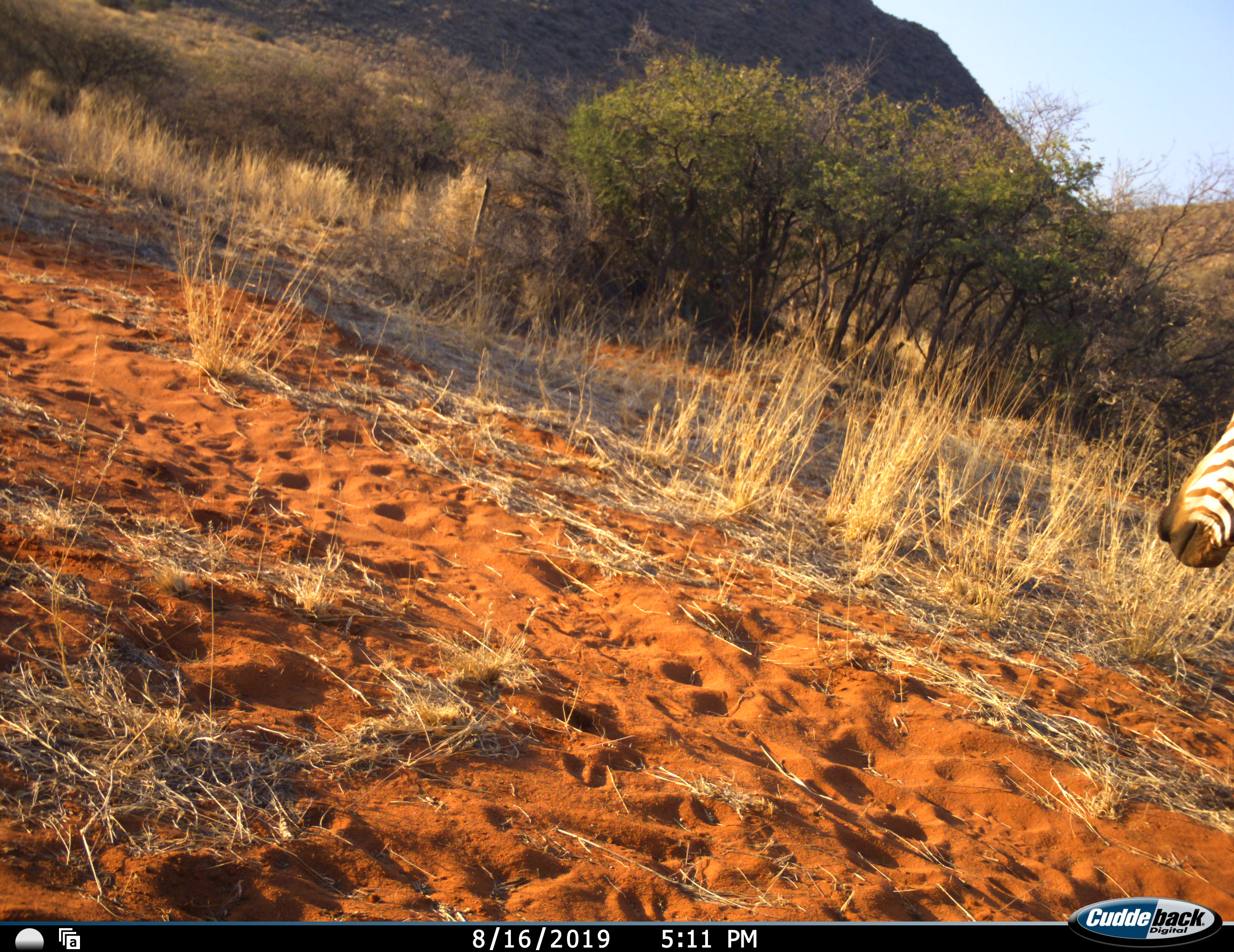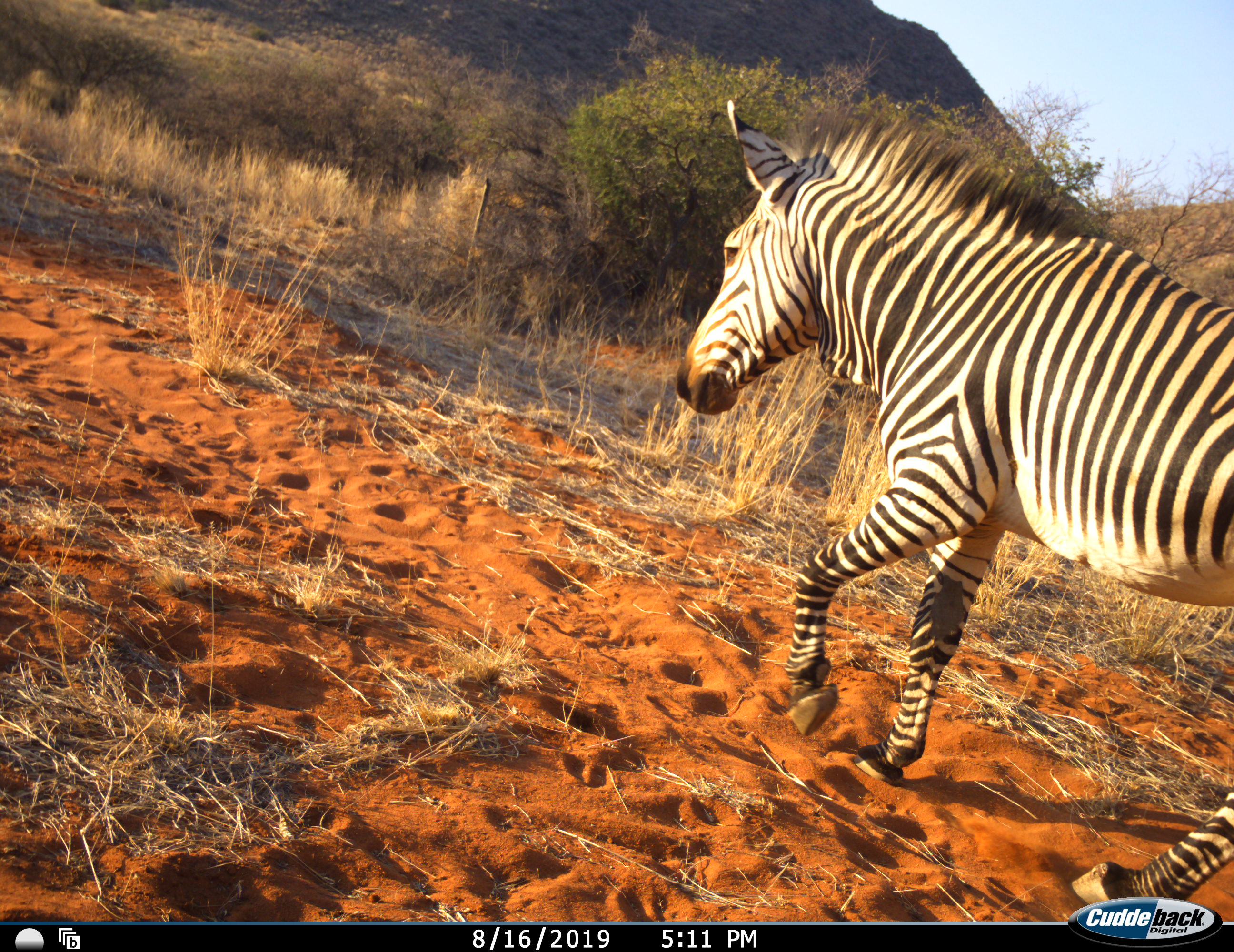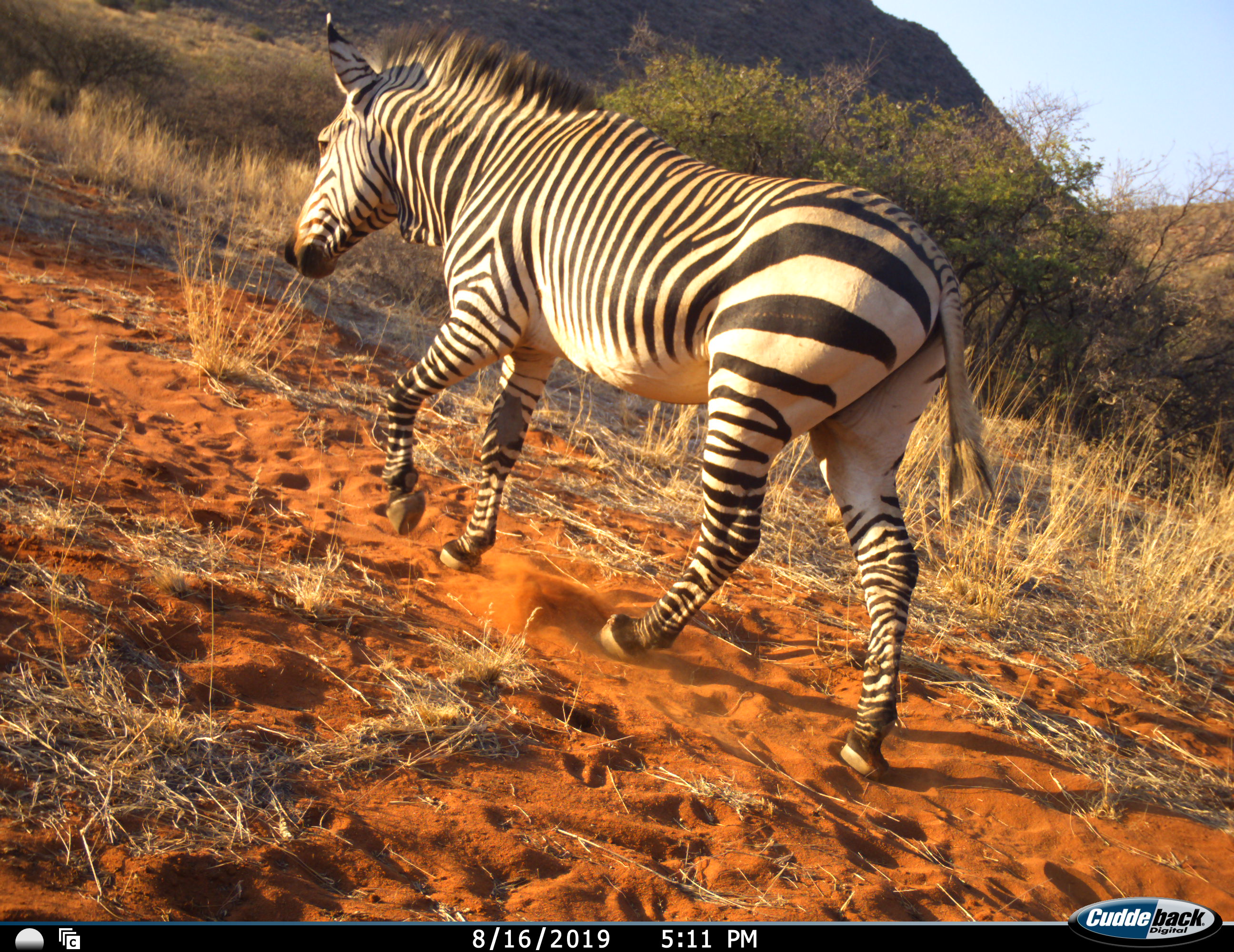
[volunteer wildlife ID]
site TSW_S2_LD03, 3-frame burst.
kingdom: Animalia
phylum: Chordata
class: Mammalia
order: Perissodactyla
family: Equidae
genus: Equus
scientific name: Equus zebra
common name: mountain zebra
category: zebramountain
Zebramountain (mountain zebra) (Equus zebra), count 1. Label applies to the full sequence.